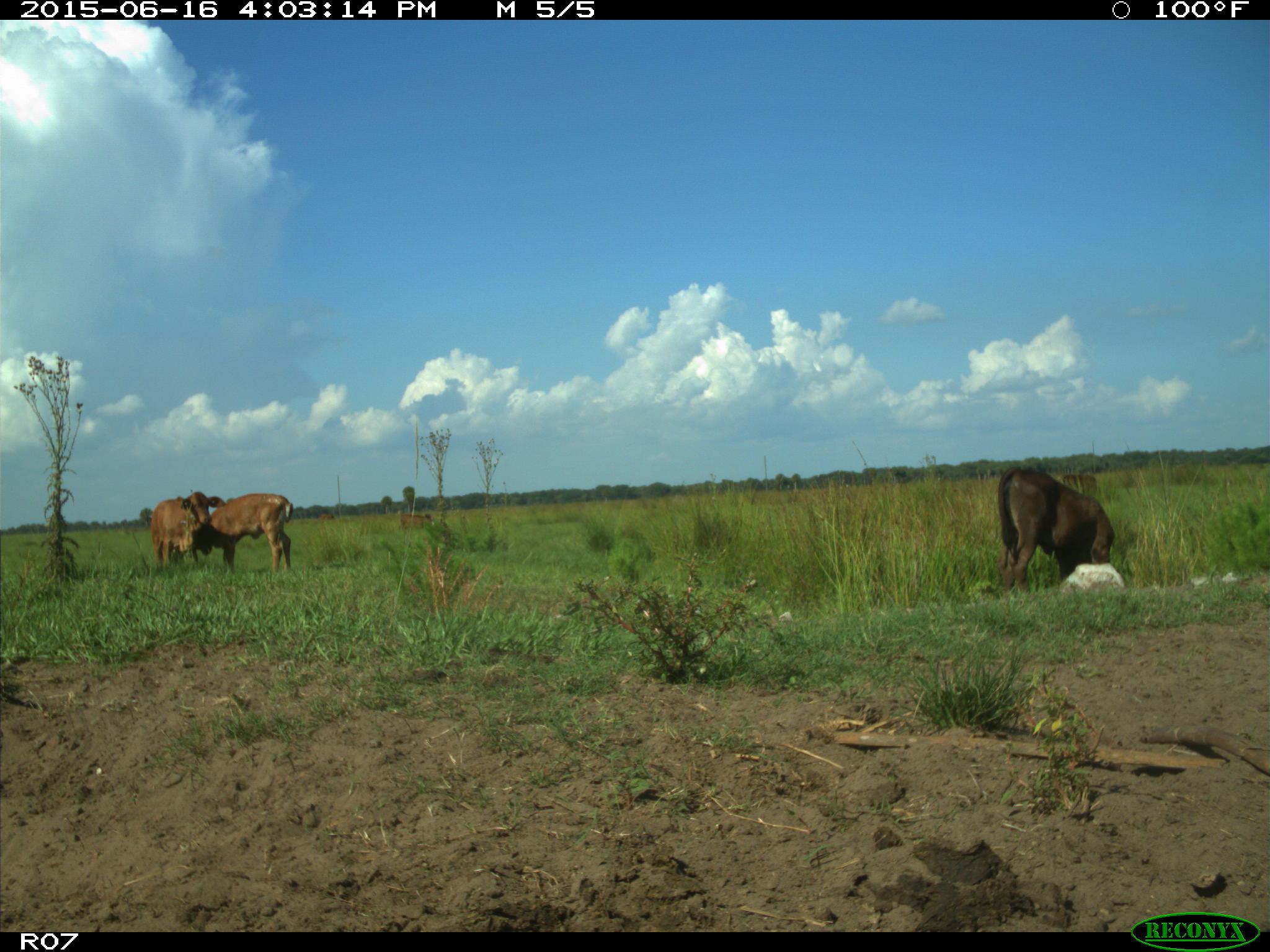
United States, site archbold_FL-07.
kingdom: Animalia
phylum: Chordata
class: Mammalia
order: Artiodactyla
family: Bovidae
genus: Bos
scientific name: Bos taurus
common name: domestic cow